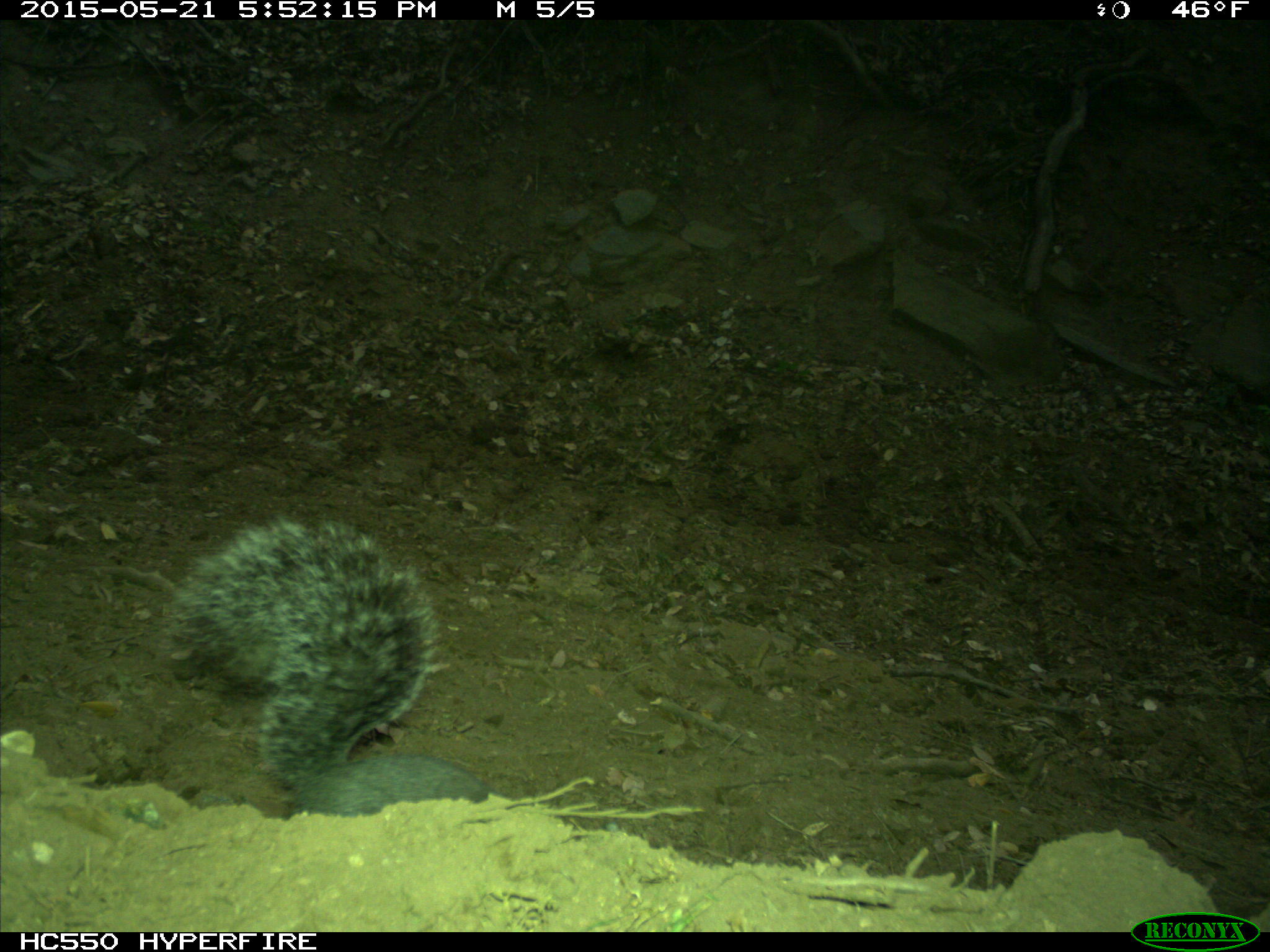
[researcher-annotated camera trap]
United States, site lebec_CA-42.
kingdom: Animalia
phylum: Chordata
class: Mammalia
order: Rodentia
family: Sciuridae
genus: Sciurus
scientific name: Sciurus carolinensis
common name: eastern gray squirrel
Sciurus carolinensis (eastern gray squirrel).